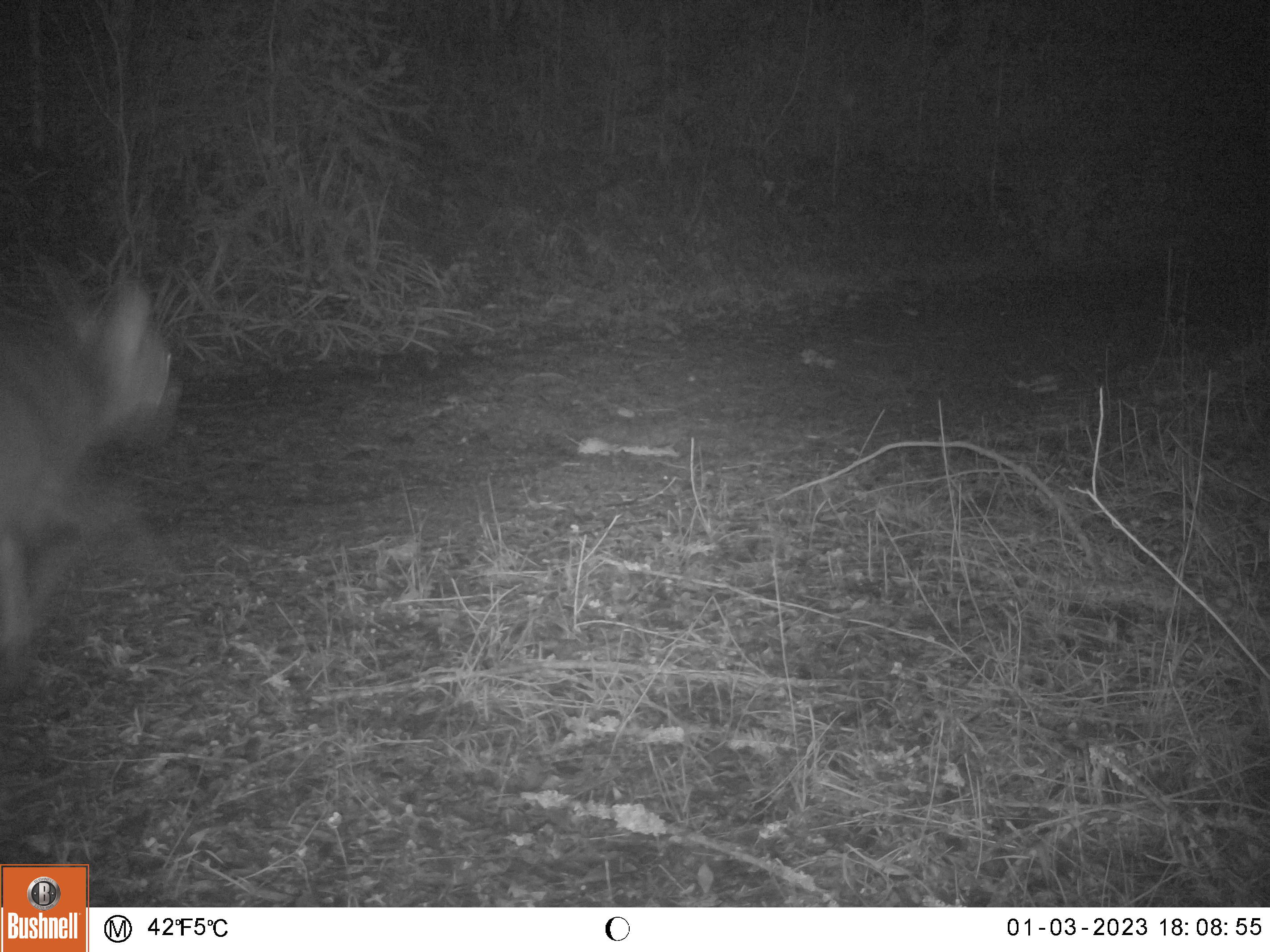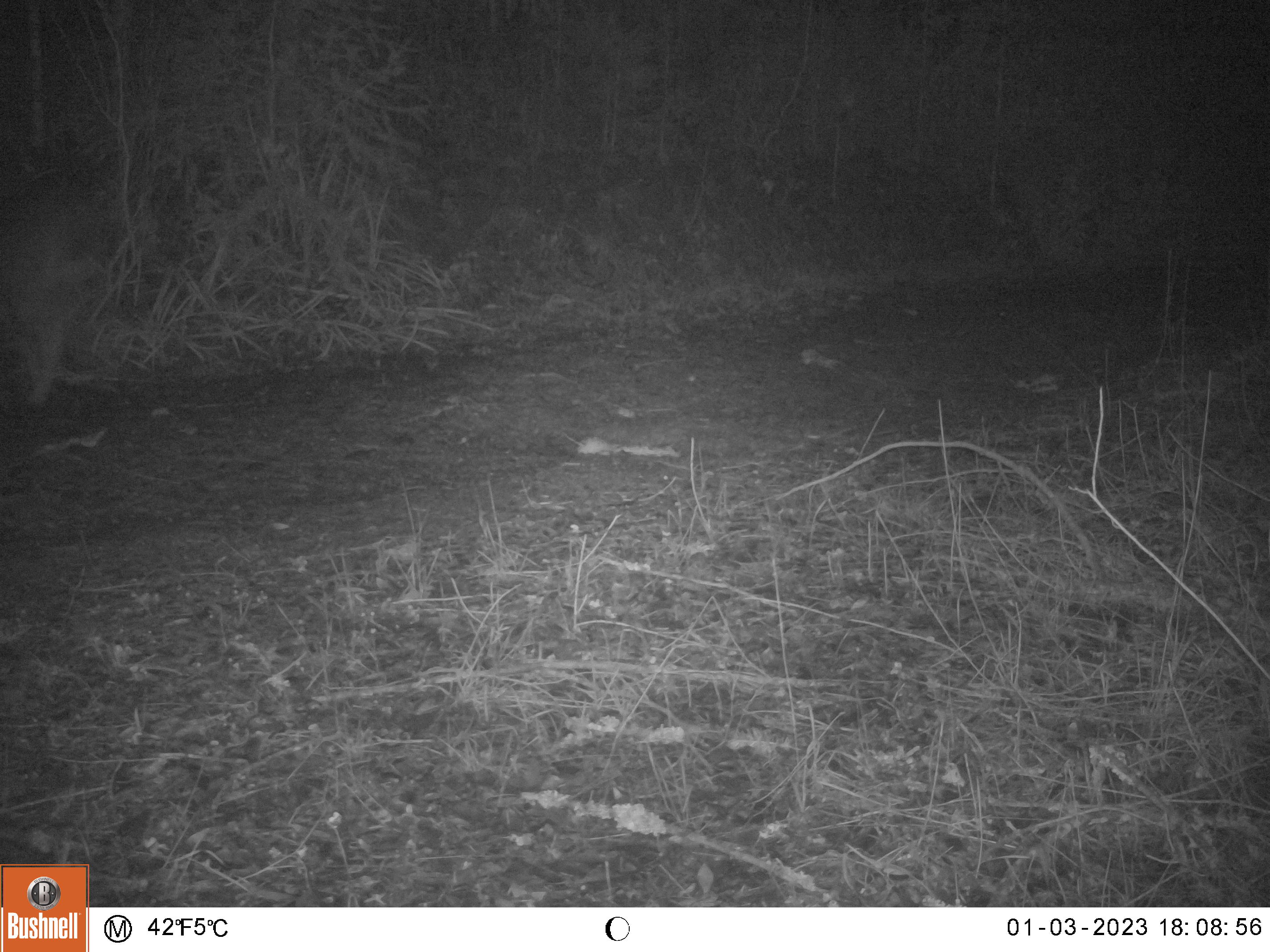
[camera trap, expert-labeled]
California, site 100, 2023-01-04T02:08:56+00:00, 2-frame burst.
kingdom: Animalia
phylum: Chordata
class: Mammalia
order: Artiodactyla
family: Cervidae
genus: Odocoileus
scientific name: Odocoileus hemionus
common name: mule deer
Mule deer (Odocoileus hemionus).